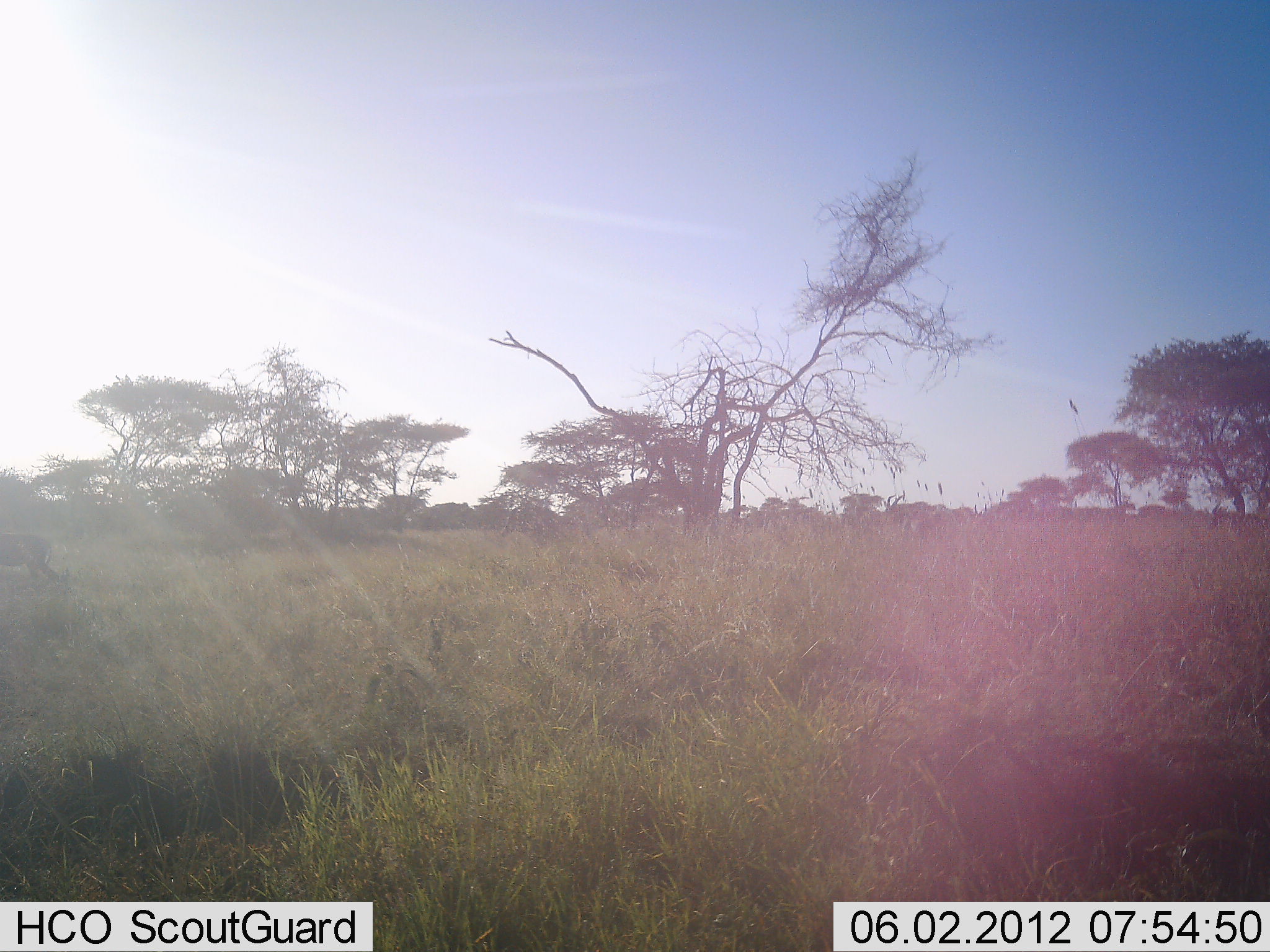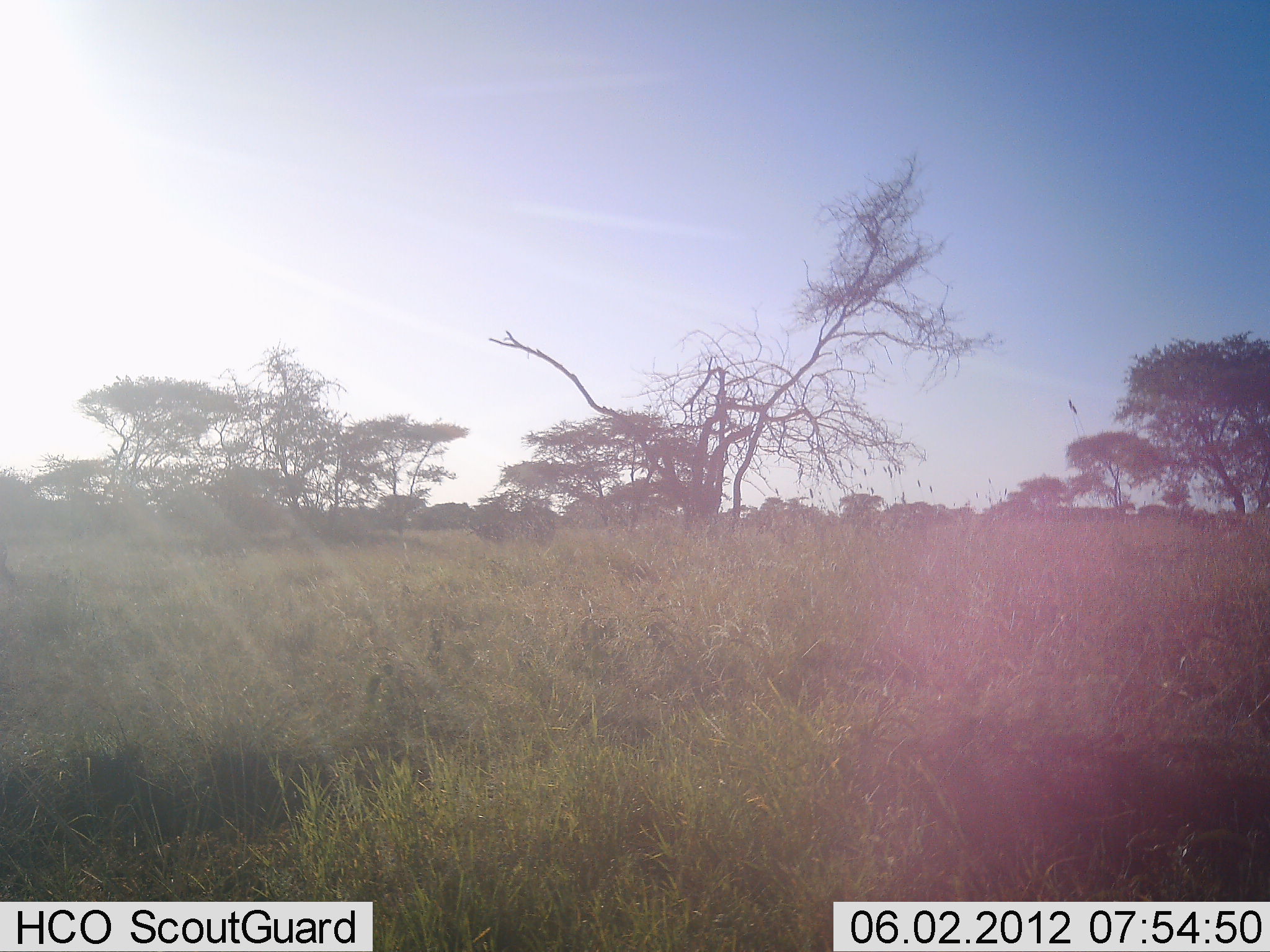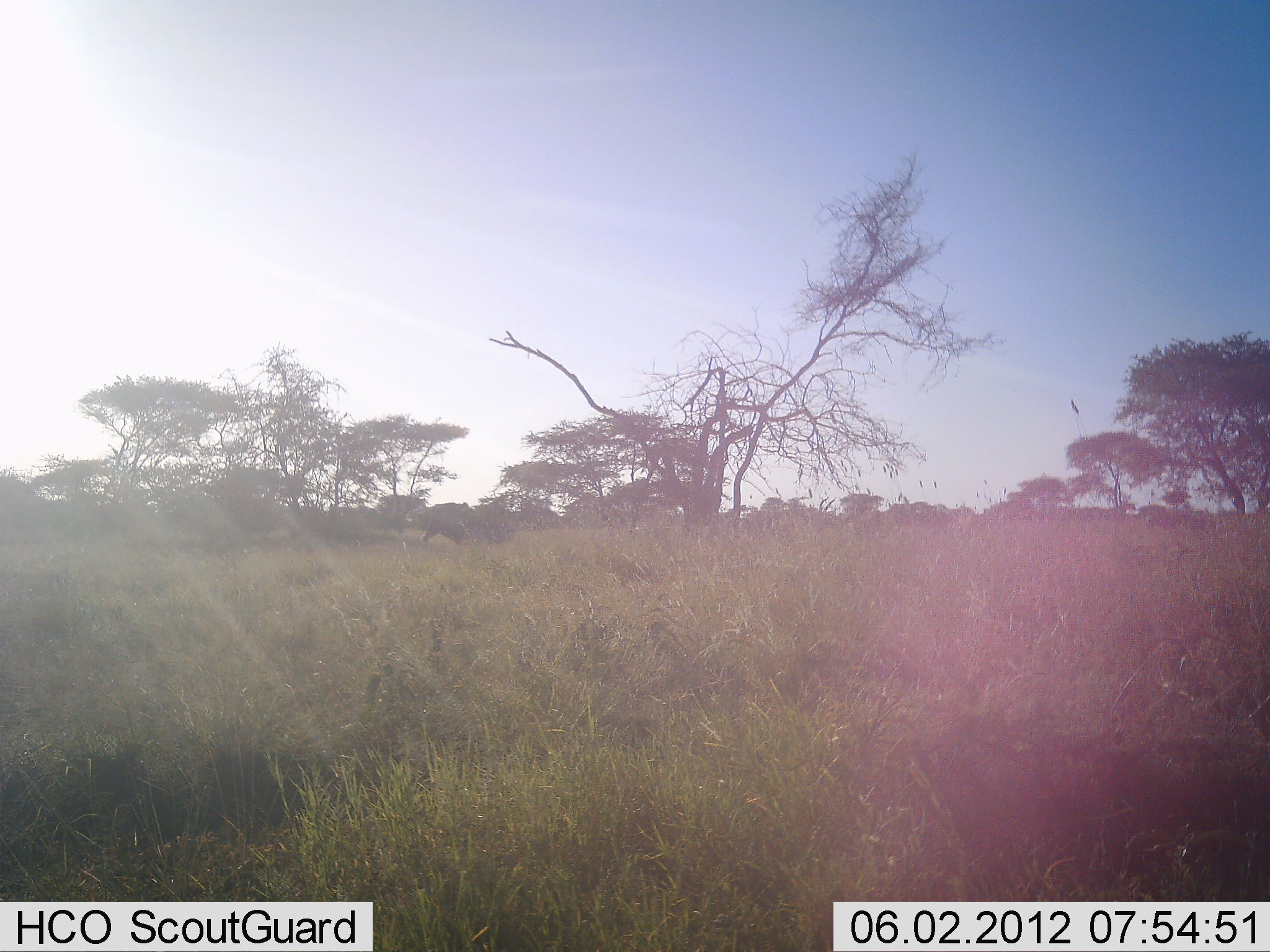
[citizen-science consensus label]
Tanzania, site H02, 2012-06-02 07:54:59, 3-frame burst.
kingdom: Animalia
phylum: Chordata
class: Mammalia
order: Artiodactyla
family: Bovidae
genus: Connochaetes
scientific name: Connochaetes taurinus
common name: blue wildebeest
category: wildebeest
Wildebeest (blue wildebeest) (Connochaetes taurinus), count 2. Behavior (volunteer vote fractions): standing 20%, resting 0%, moving 80%, interacting 0%. Young present (vote fraction): 0%. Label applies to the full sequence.